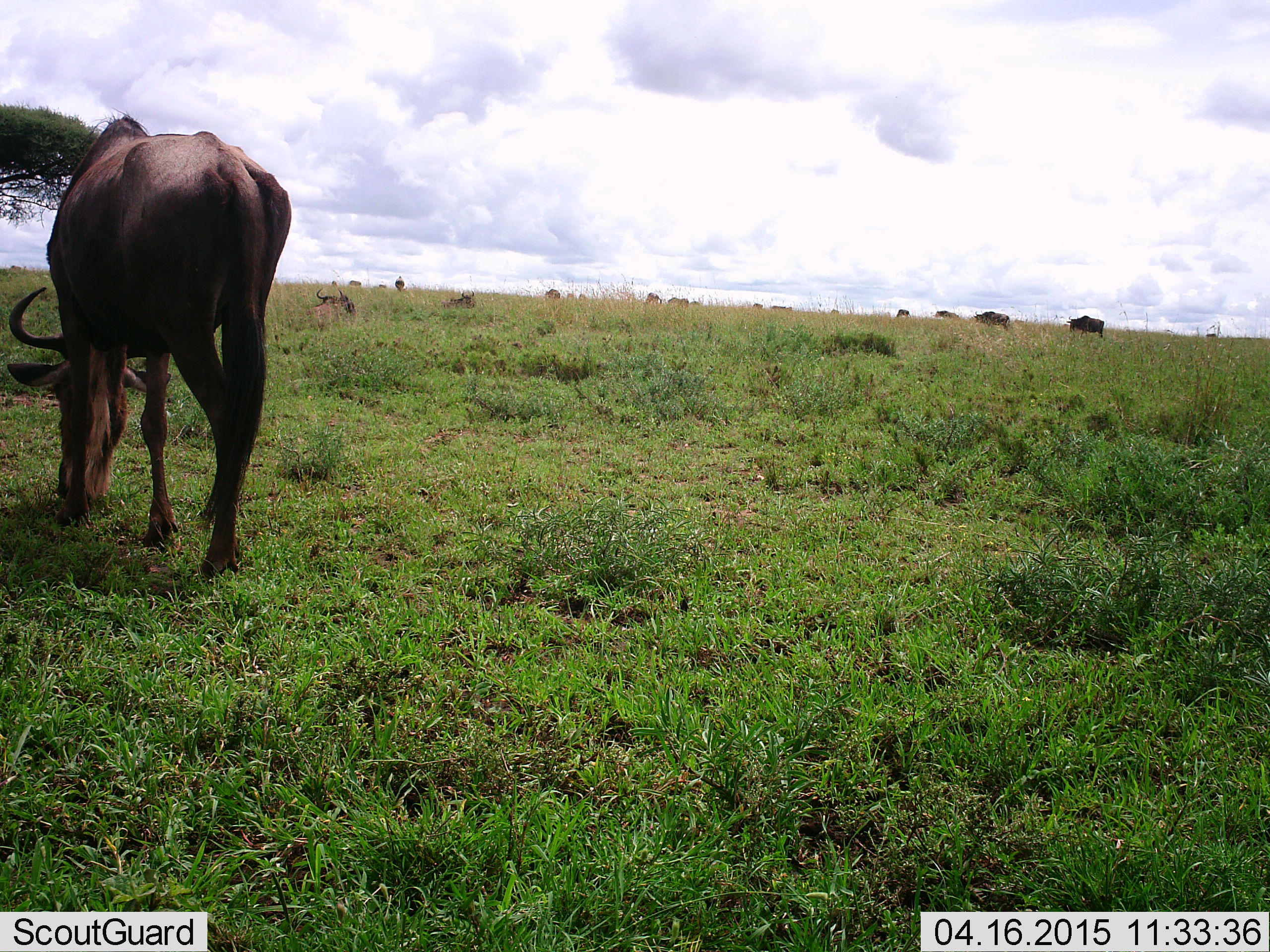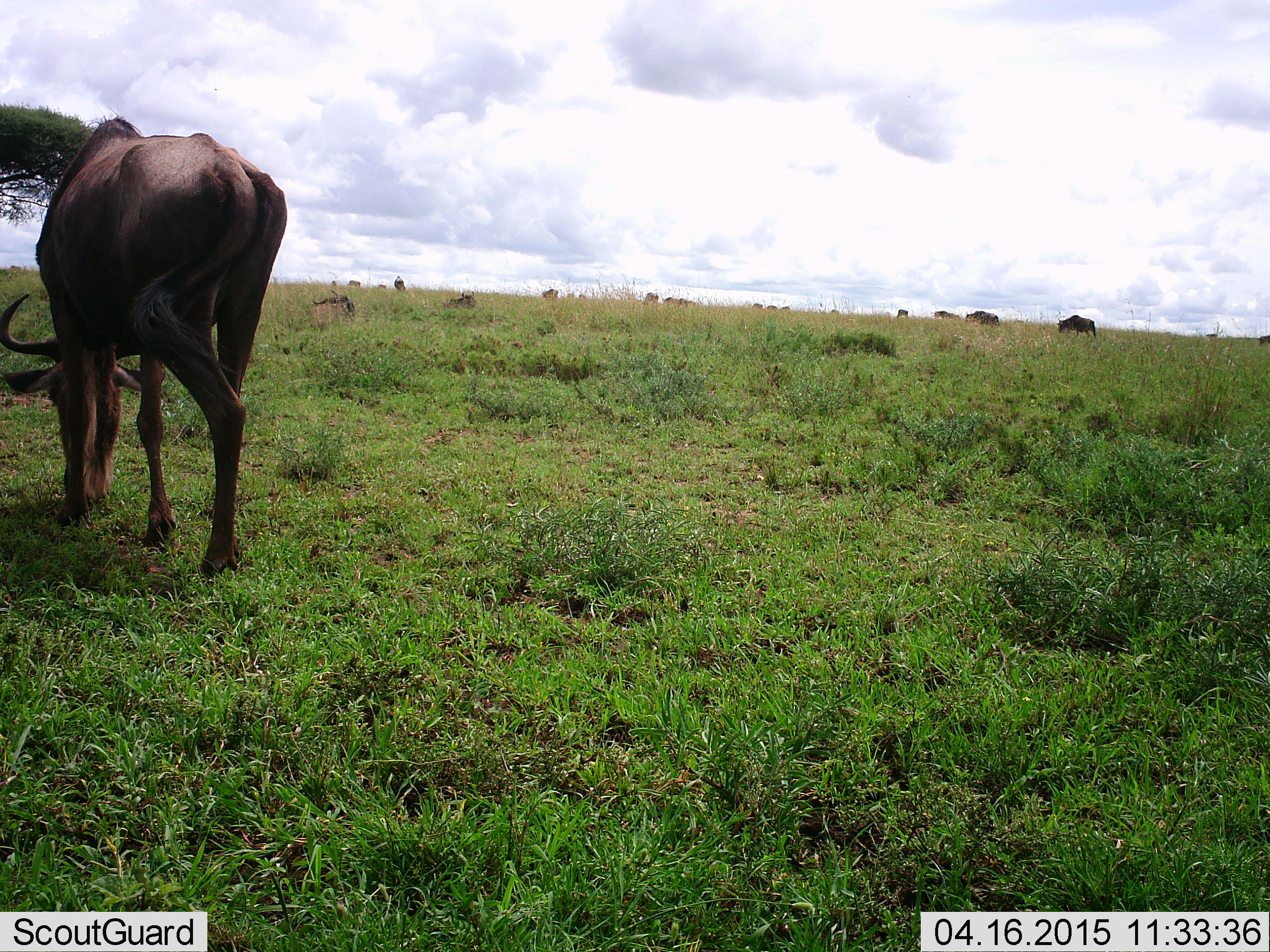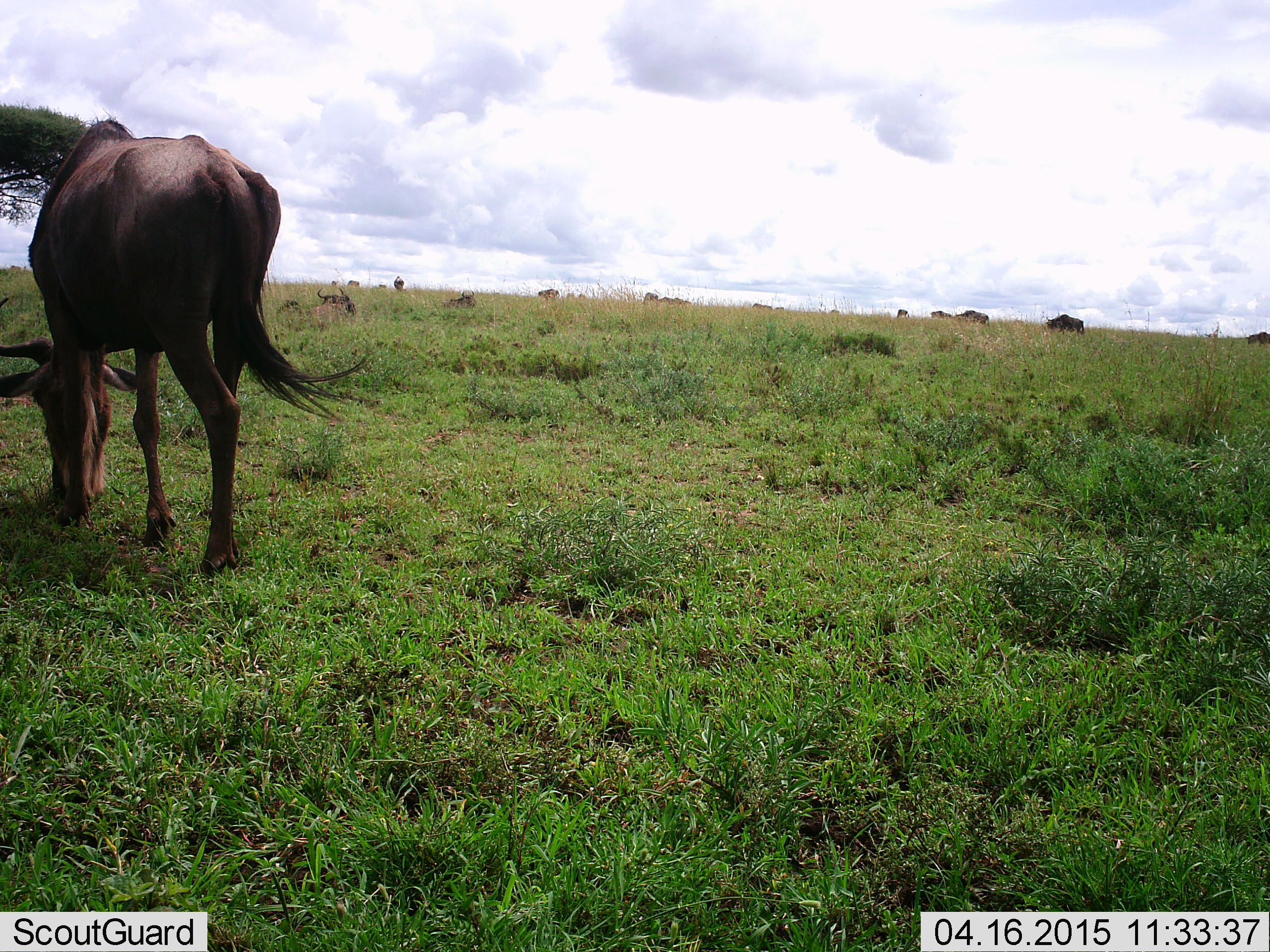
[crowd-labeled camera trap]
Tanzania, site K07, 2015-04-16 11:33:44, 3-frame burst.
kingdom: Animalia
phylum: Chordata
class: Mammalia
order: Artiodactyla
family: Bovidae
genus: Connochaetes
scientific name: Connochaetes taurinus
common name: blue wildebeest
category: wildebeest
Wildebeest (blue wildebeest) (Connochaetes taurinus), count 11-50. Behavior (volunteer vote fractions): standing 30%, resting 30%, moving 20%, interacting 0%. Young present (vote fraction): 0%. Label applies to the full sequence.